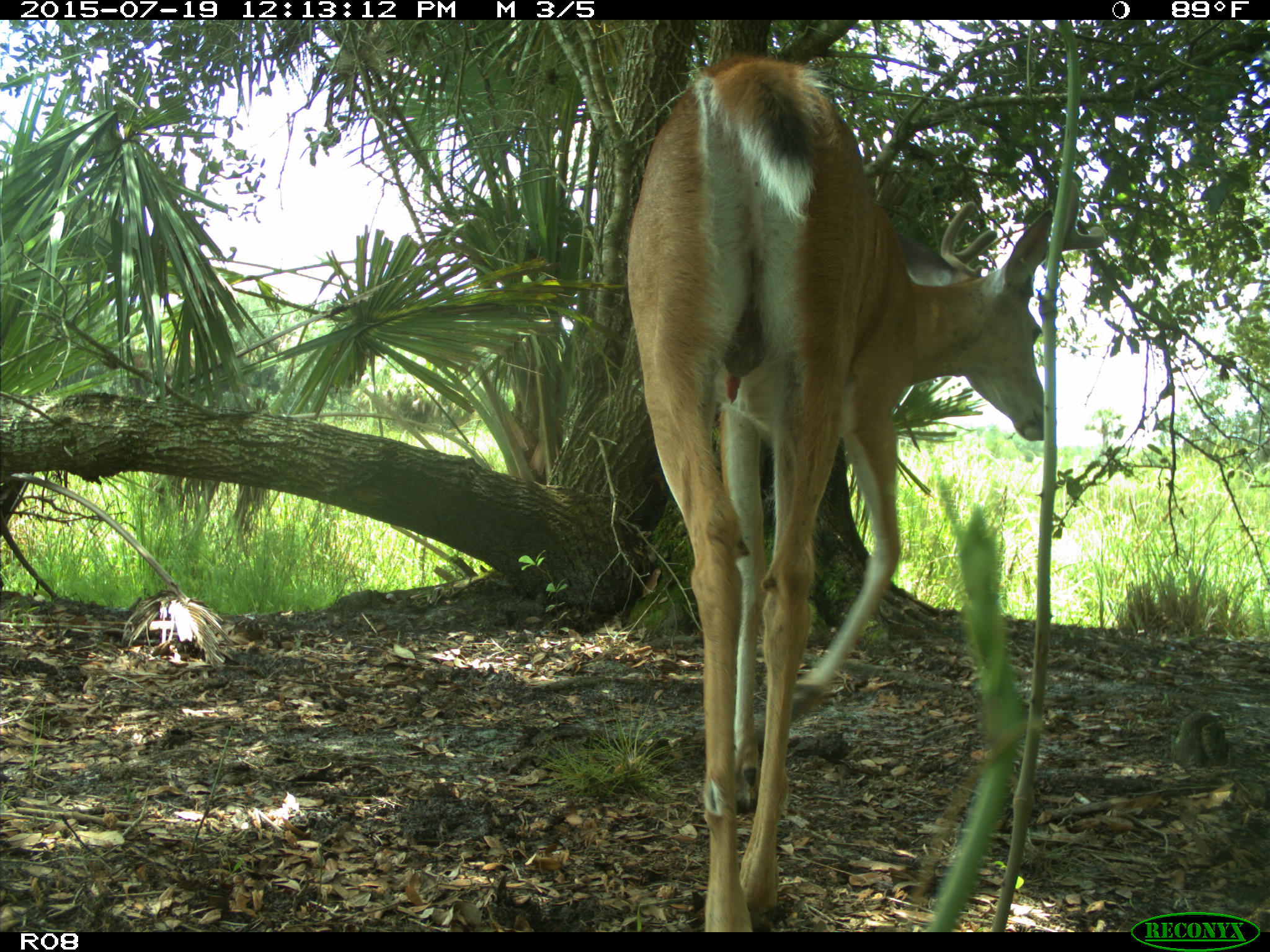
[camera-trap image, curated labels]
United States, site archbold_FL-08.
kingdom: Animalia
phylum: Chordata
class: Mammalia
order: Artiodactyla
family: Cervidae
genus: Odocoileus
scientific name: Odocoileus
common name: deer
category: unidentified deer